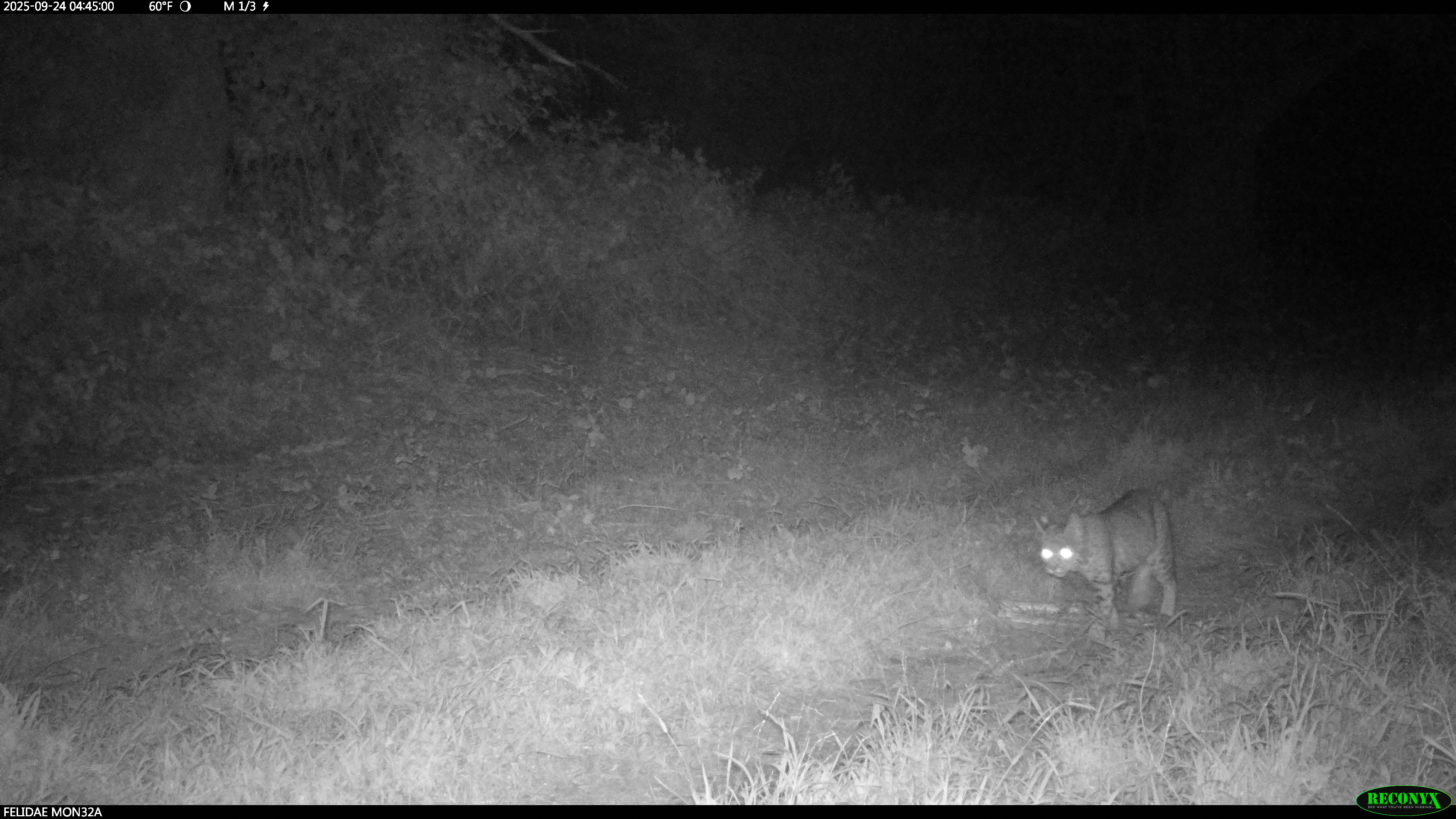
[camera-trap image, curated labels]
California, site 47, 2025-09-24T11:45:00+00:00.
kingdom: Animalia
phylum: Chordata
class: Mammalia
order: Carnivora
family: Felidae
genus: Lynx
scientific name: Lynx rufus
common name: bobcat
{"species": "bobcat (Lynx rufus)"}